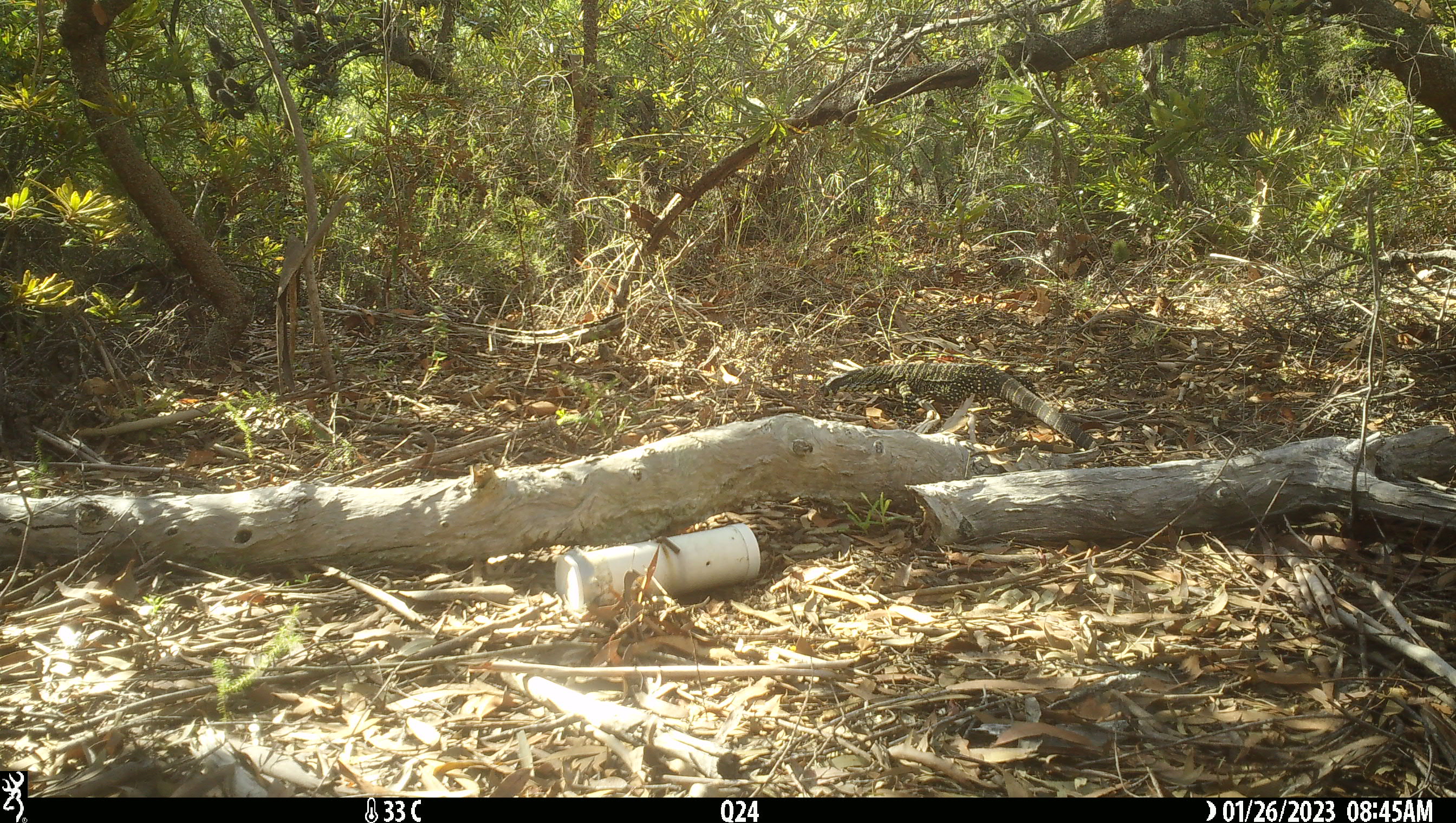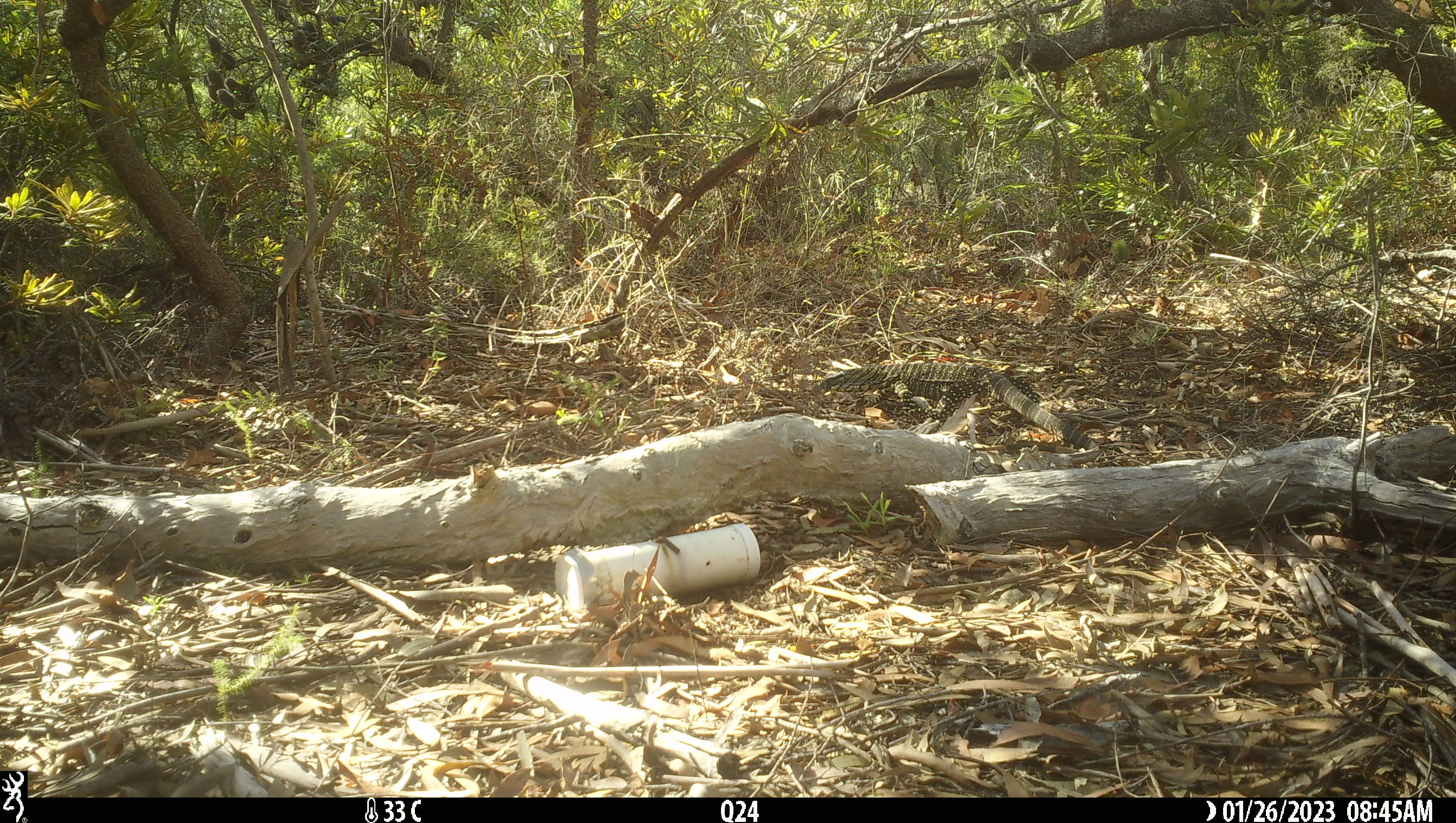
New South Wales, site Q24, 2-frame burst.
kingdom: Animalia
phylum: Chordata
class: Reptilia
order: Squamata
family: Varanidae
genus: Varanus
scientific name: Varanus varius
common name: lace monitor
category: goanna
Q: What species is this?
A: Goanna (lace monitor) (Varanus varius).